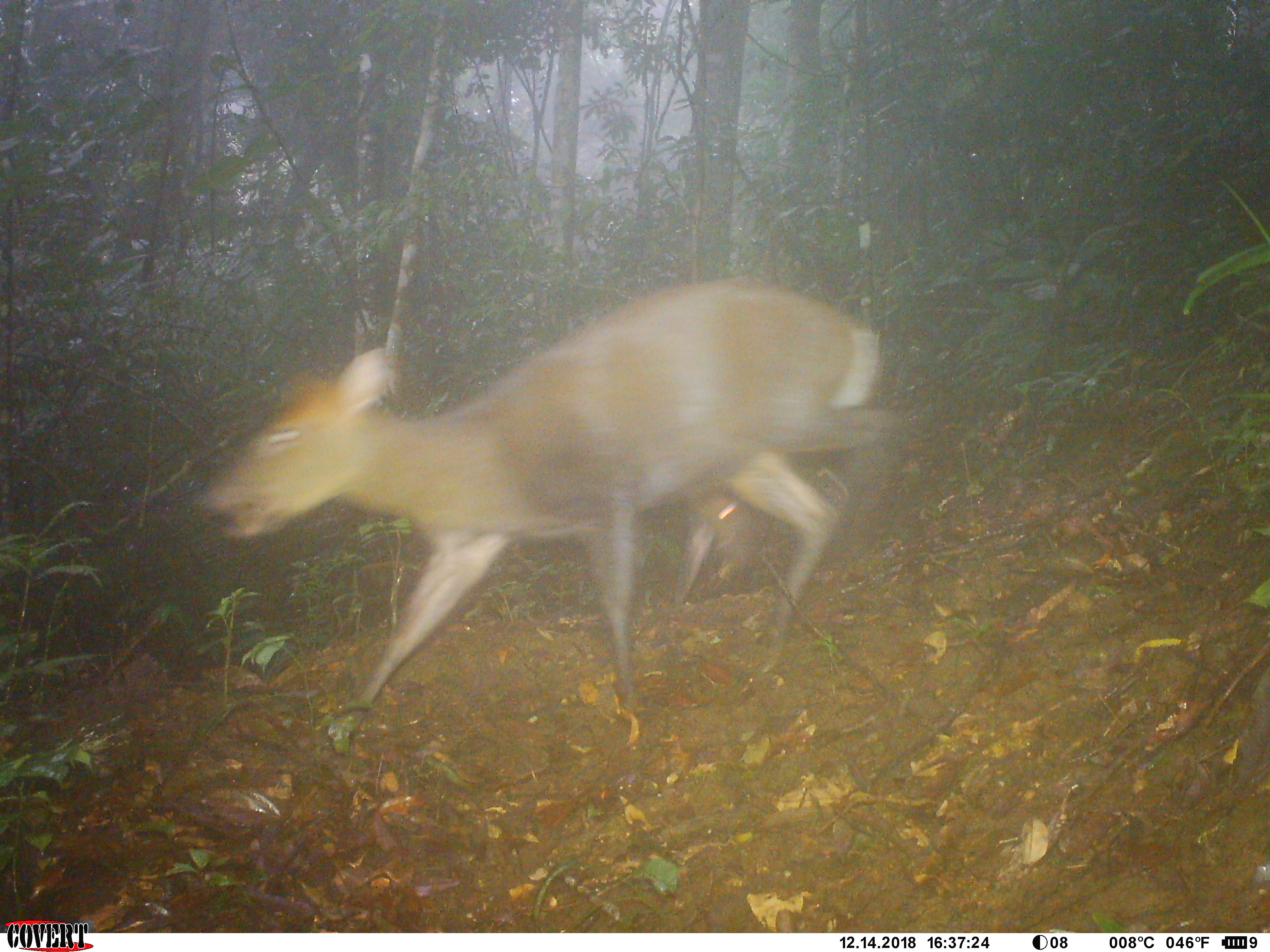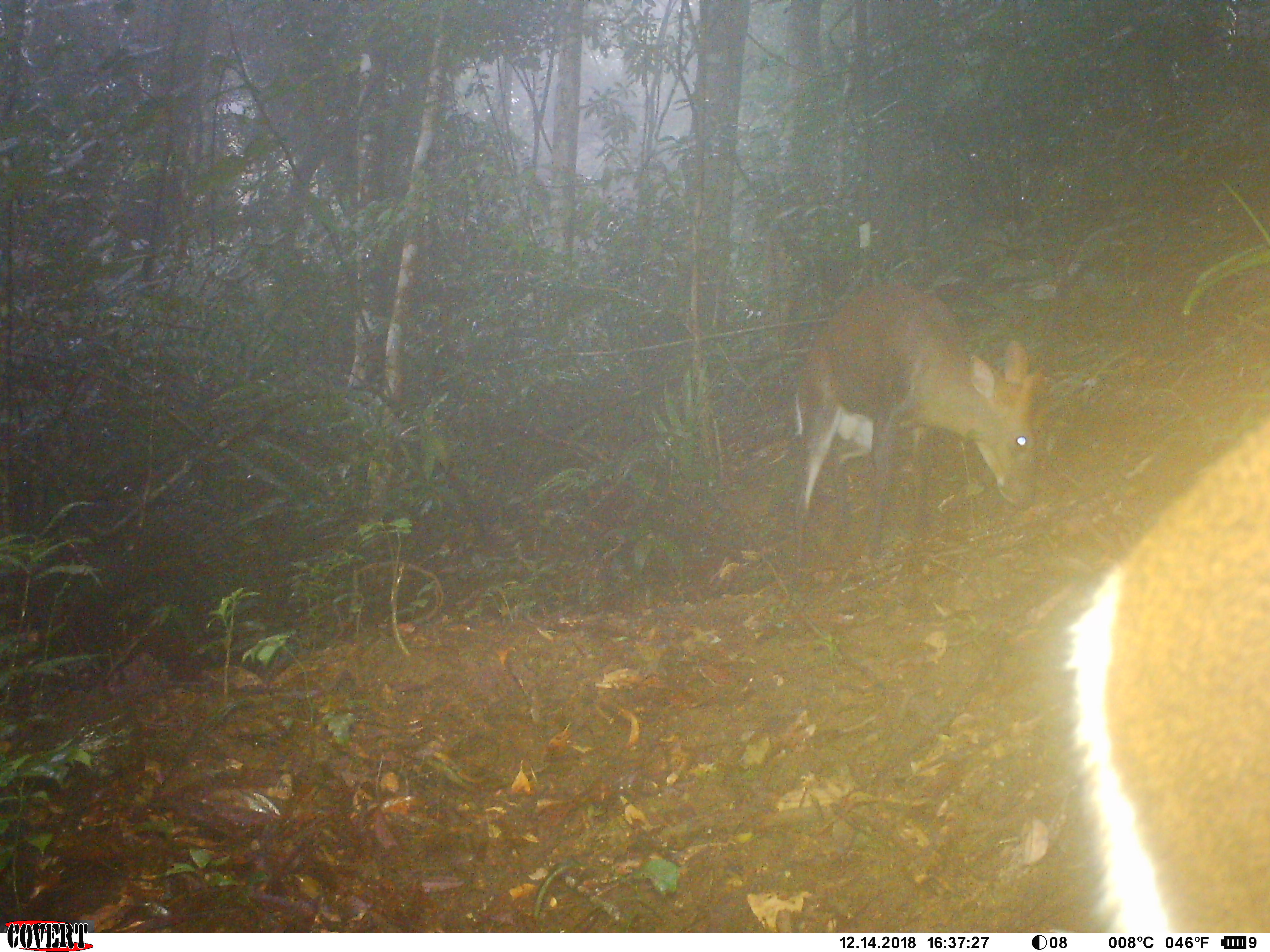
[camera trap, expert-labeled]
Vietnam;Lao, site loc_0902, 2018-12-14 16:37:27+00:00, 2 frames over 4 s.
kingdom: Animalia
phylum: Chordata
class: Mammalia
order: Artiodactyla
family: Cervidae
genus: Muntiacus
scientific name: Muntiacus rooseveltorum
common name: roosevelt's muntjac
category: roosevelts muntjac group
Roosevelts muntjac group (roosevelt's muntjac) (Muntiacus rooseveltorum). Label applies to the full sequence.